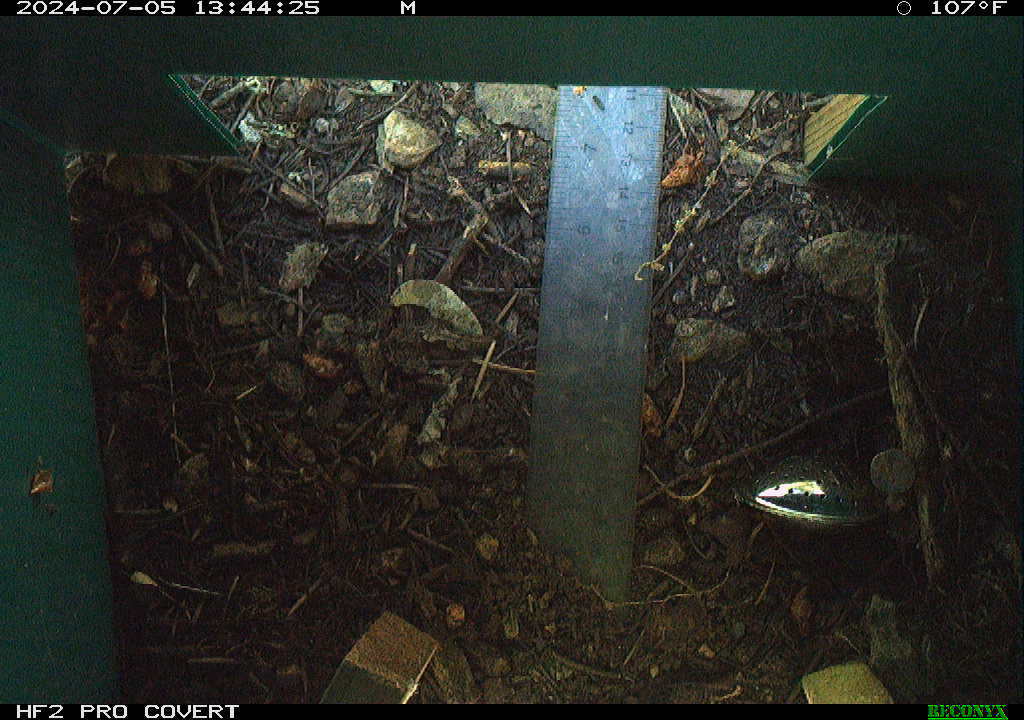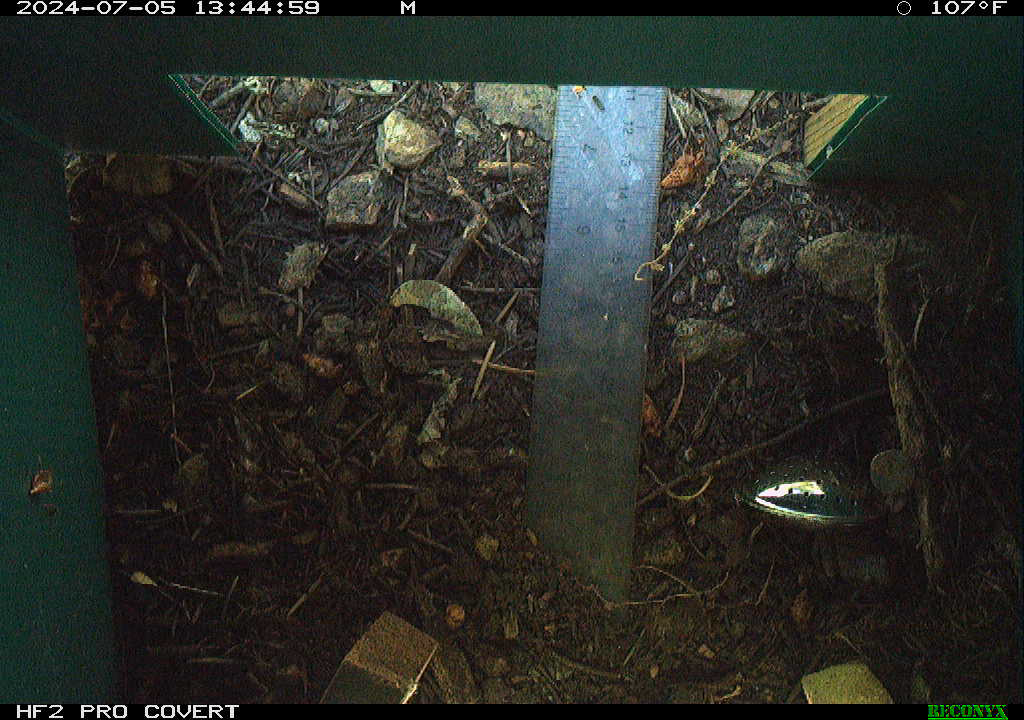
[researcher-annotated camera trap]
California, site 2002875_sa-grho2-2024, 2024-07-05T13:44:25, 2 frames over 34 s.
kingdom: Animalia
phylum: Chordata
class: Amphibia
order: Anura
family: Hylidae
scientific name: Hylidae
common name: hylids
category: hylidae species